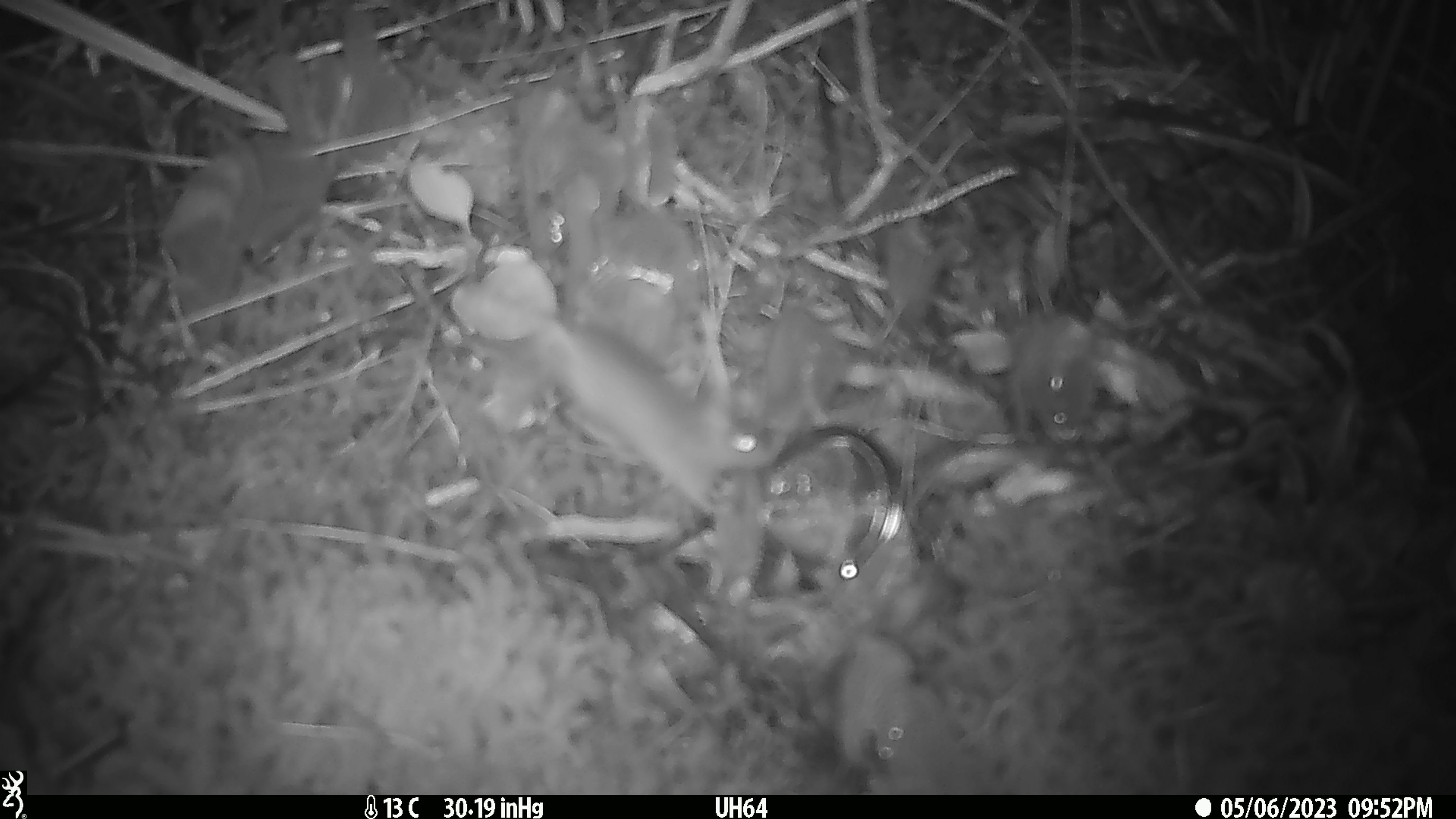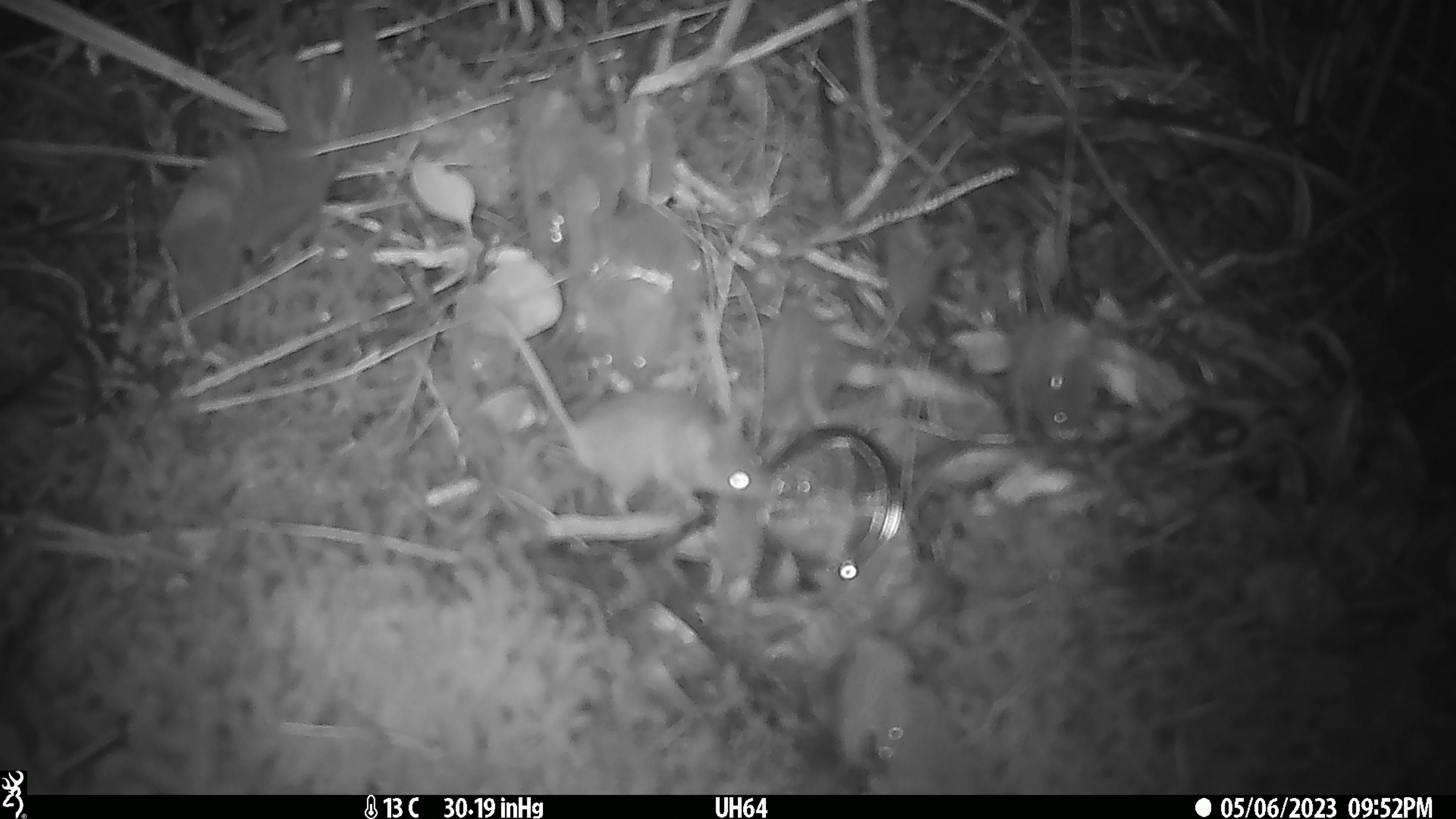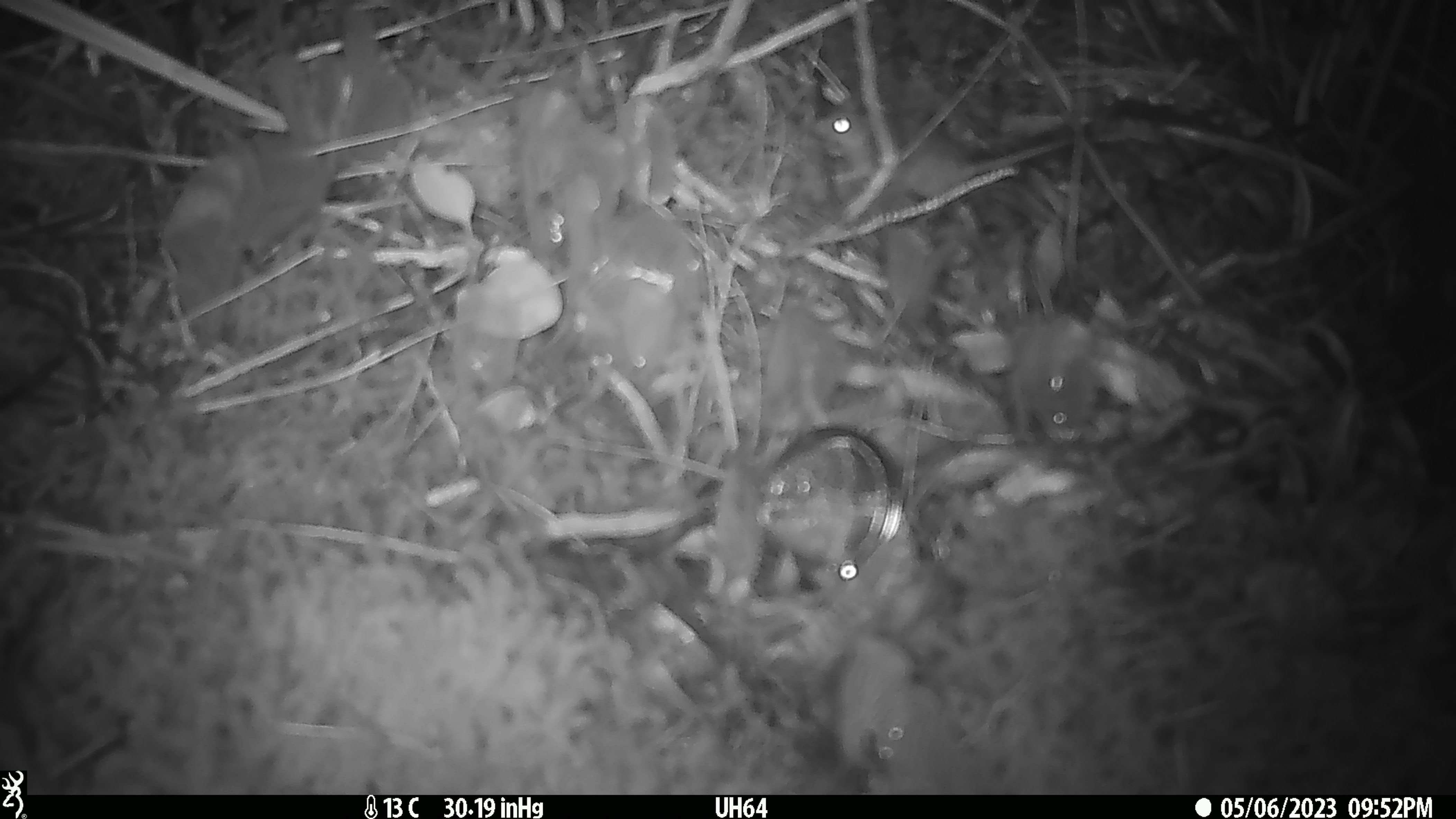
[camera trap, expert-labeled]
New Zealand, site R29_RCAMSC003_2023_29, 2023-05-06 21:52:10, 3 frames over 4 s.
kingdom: Animalia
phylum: Chordata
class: Mammalia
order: Rodentia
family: Muridae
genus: Mus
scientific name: Mus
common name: mouse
Mouse (Mus).